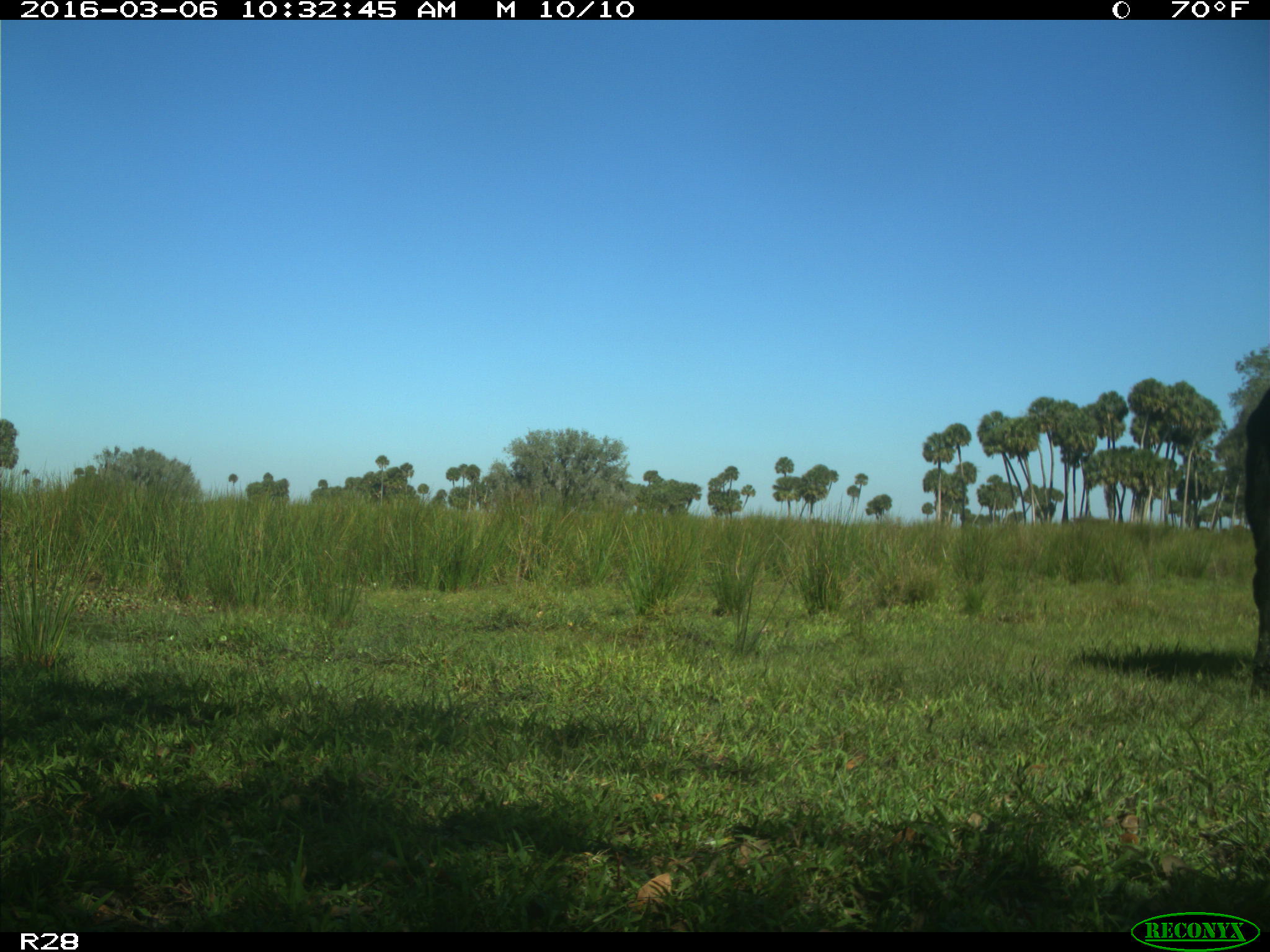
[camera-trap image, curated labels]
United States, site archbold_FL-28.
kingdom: Animalia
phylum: Chordata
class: Mammalia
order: Artiodactyla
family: Bovidae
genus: Bos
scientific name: Bos taurus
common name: domestic cow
Bos taurus (domestic cow).